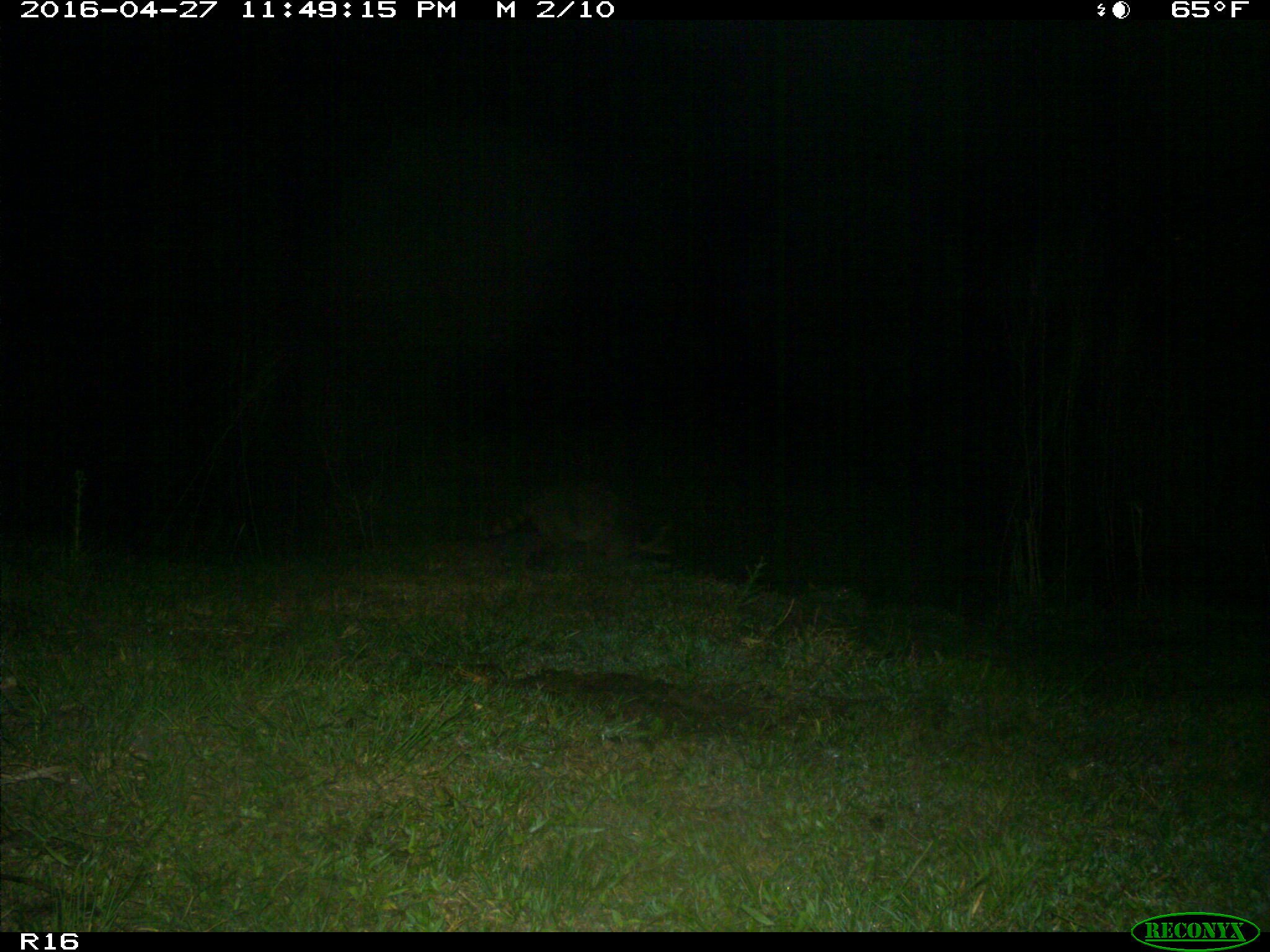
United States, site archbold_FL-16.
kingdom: Animalia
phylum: Chordata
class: Mammalia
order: Carnivora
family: Procyonidae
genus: Procyon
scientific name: Procyon lotor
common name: common raccoon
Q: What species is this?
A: Procyon lotor (common raccoon).